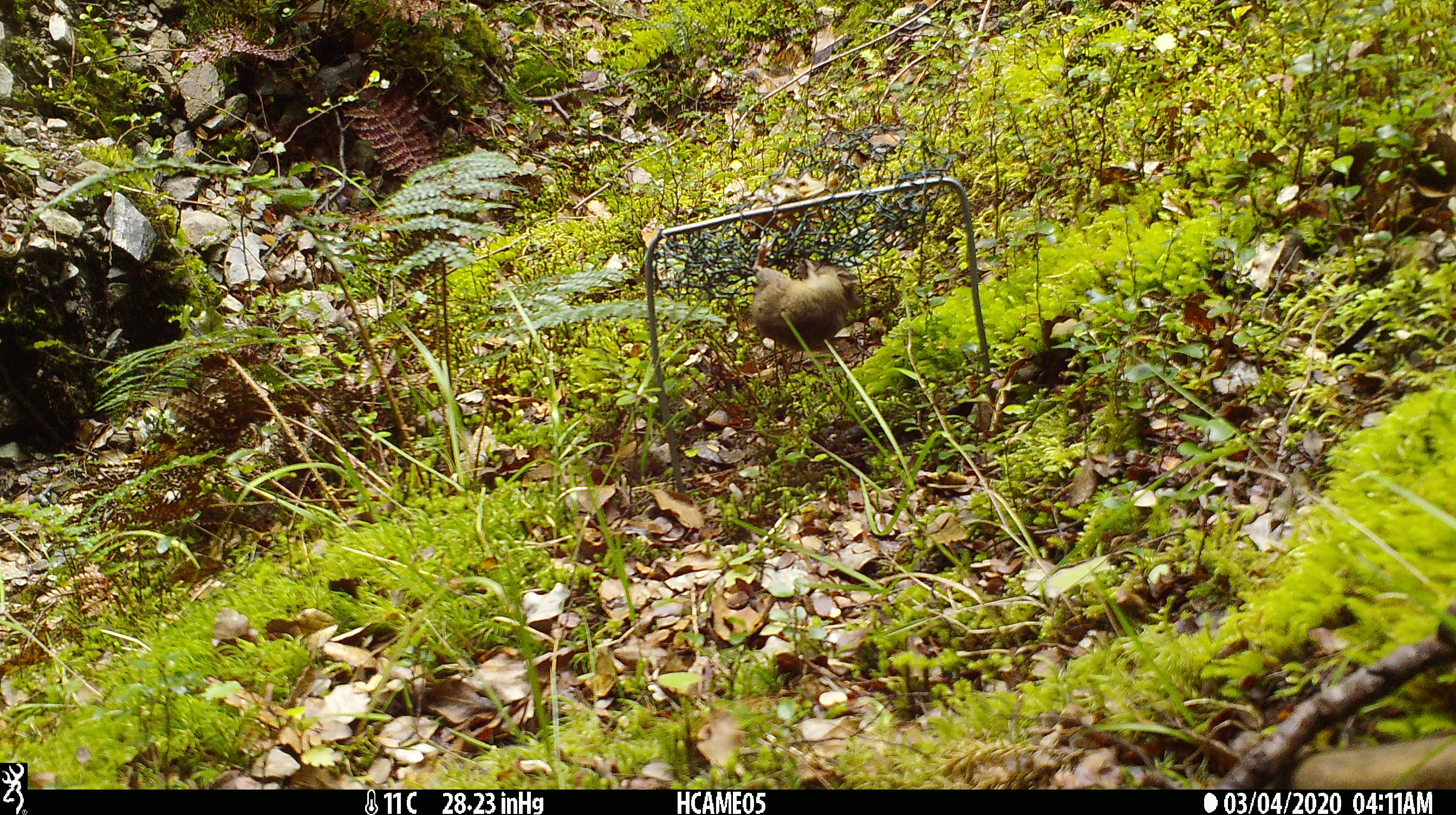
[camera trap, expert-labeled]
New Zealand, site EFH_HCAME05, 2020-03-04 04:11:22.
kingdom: Animalia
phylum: Chordata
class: Mammalia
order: Rodentia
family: Muridae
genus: Mus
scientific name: Mus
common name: mouse